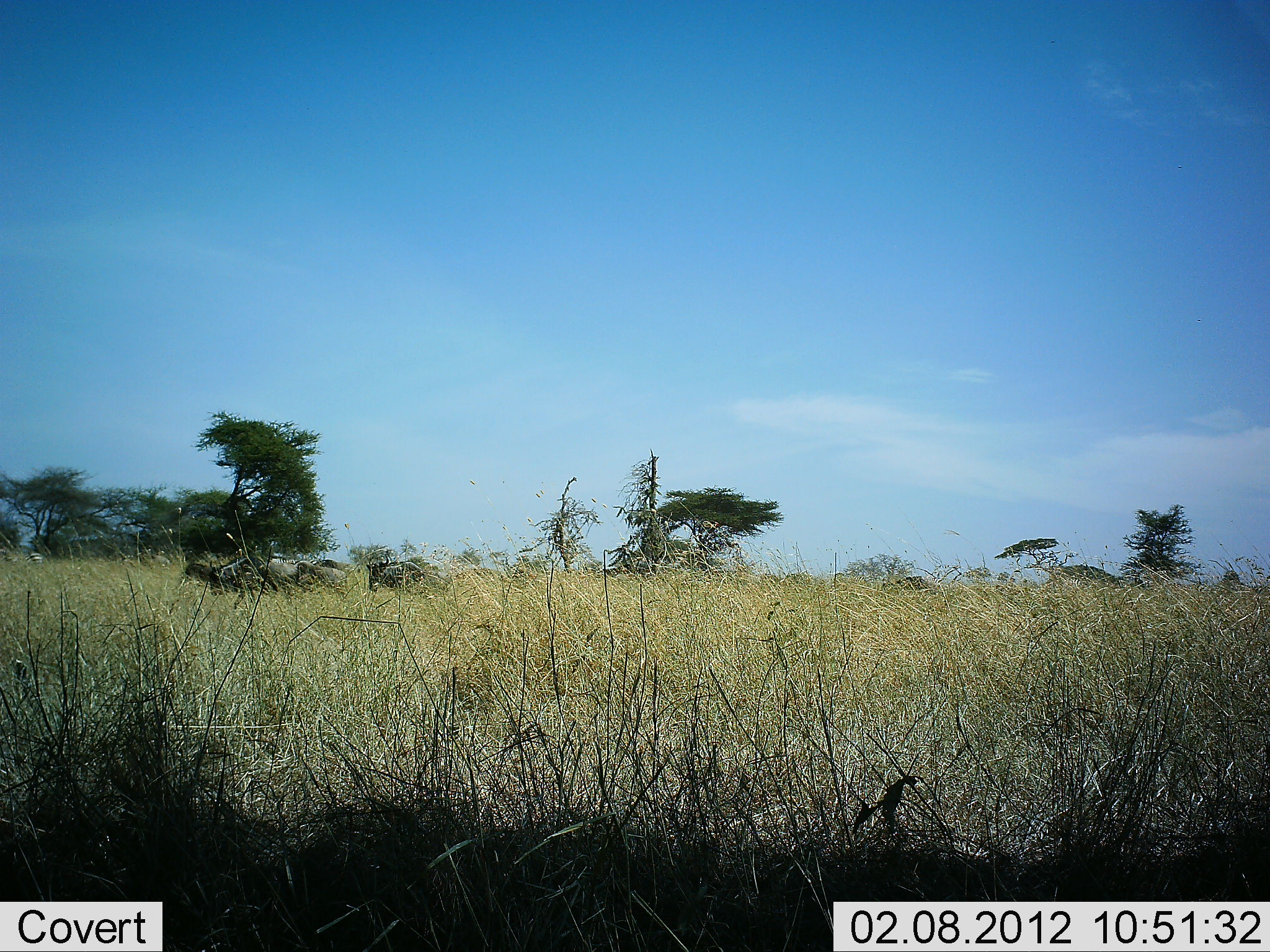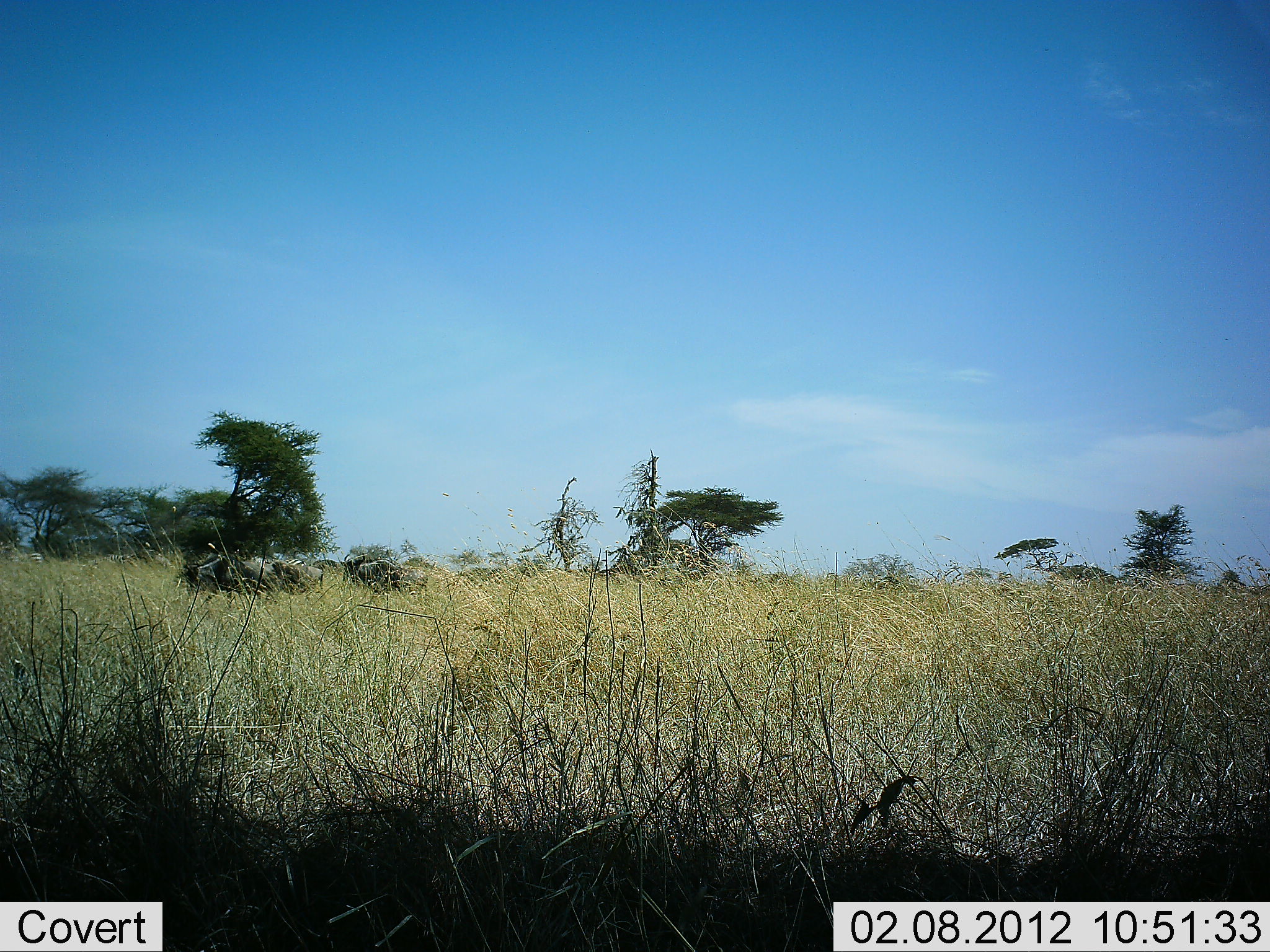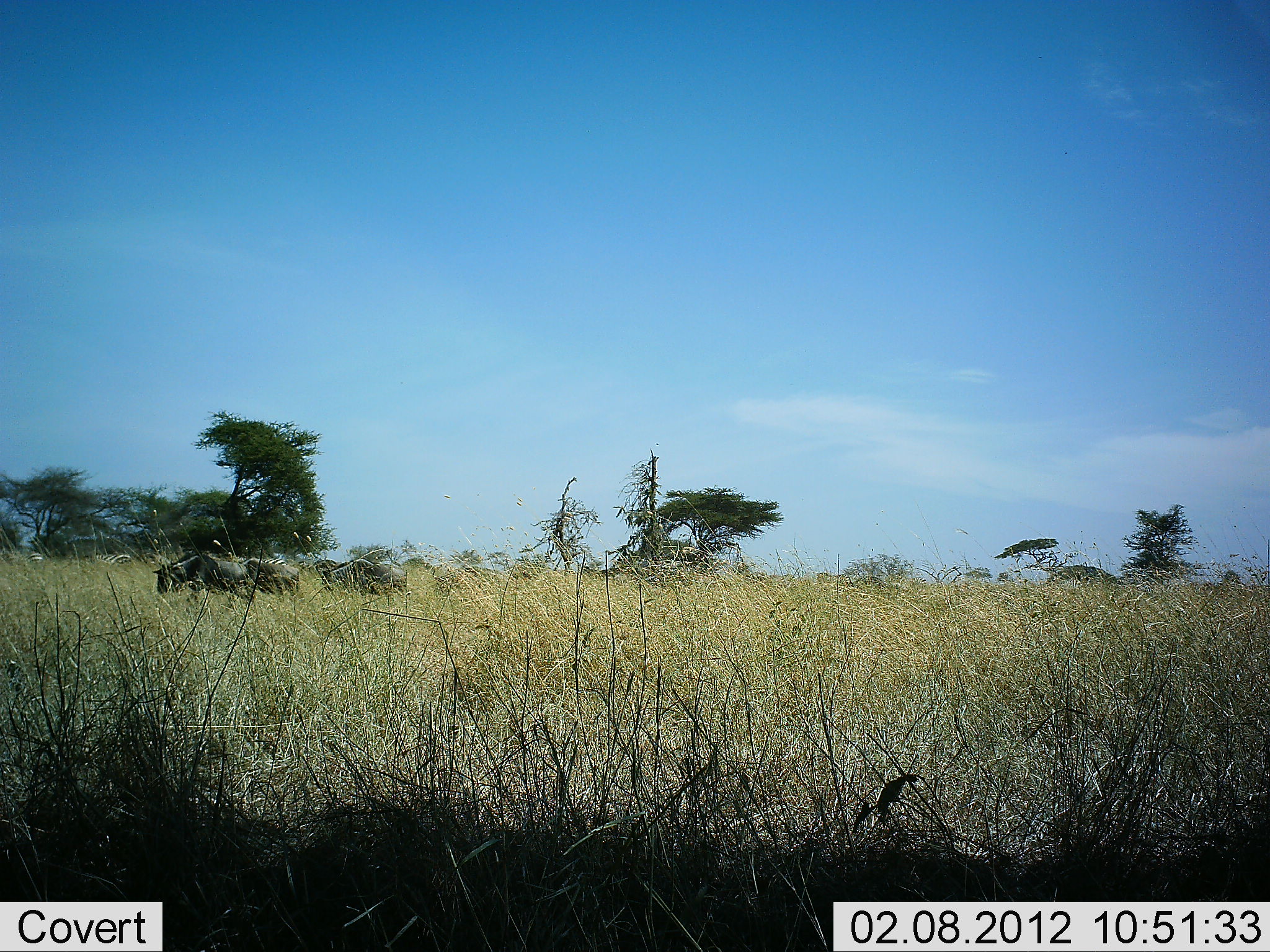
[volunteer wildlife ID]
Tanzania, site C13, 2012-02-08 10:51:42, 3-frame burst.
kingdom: Animalia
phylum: Chordata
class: Mammalia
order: Artiodactyla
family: Bovidae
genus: Connochaetes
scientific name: Connochaetes taurinus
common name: blue wildebeest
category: wildebeest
Wildebeest (blue wildebeest) (Connochaetes taurinus), count 4. Behavior (volunteer vote fractions): standing 0%, resting 0%, moving 100%, interacting 0%. Young present (vote fraction): 0%. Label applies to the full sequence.